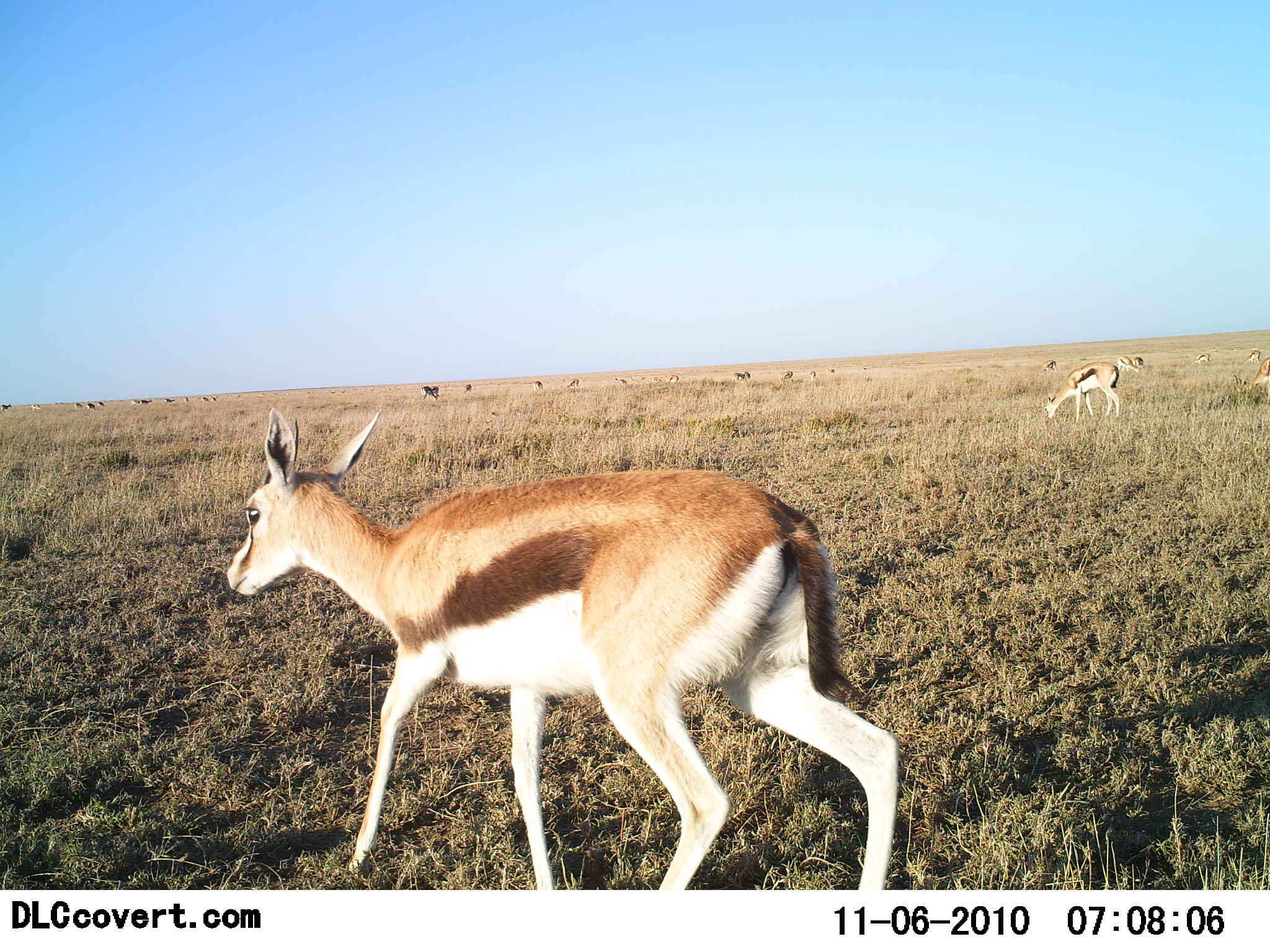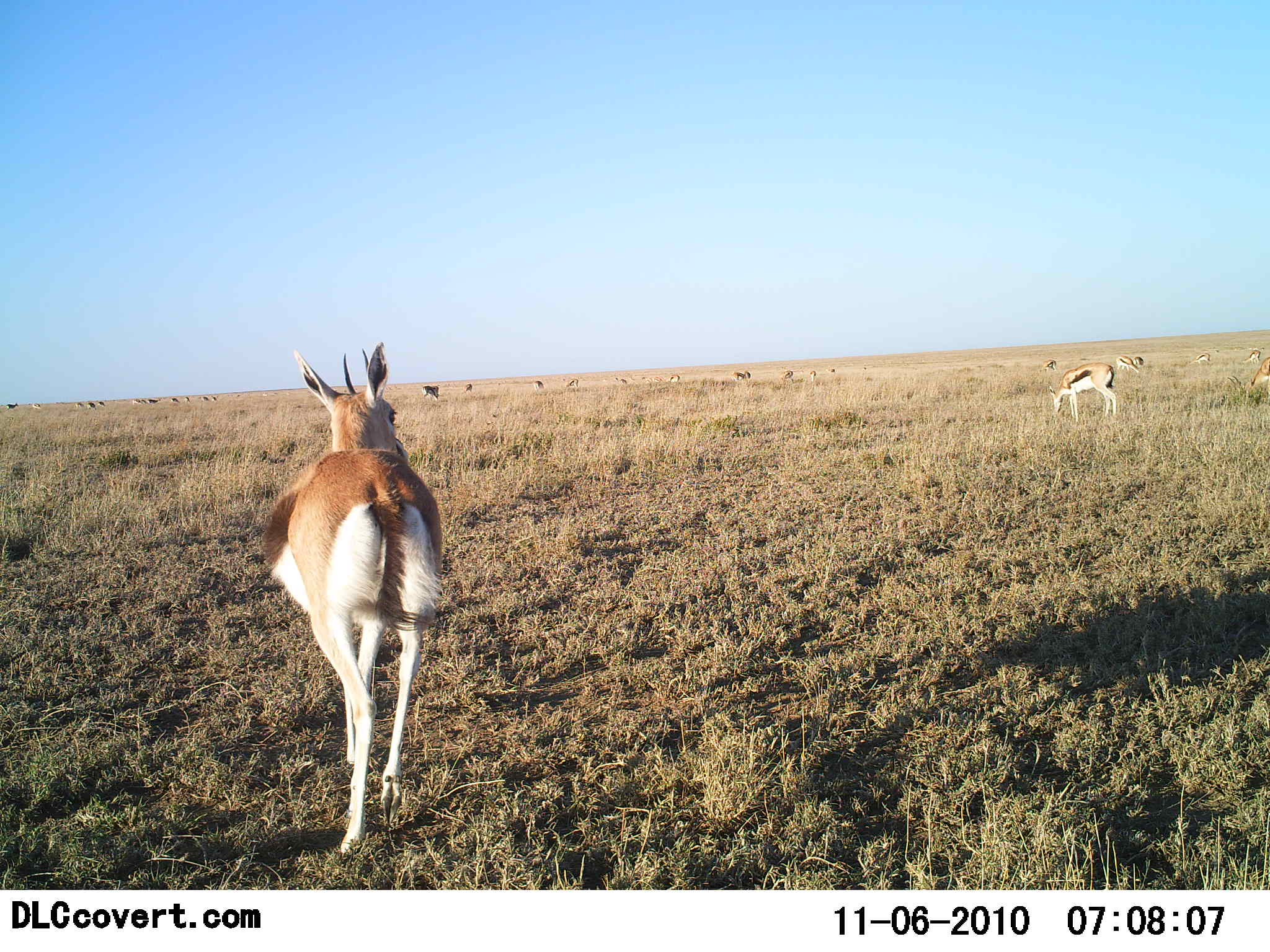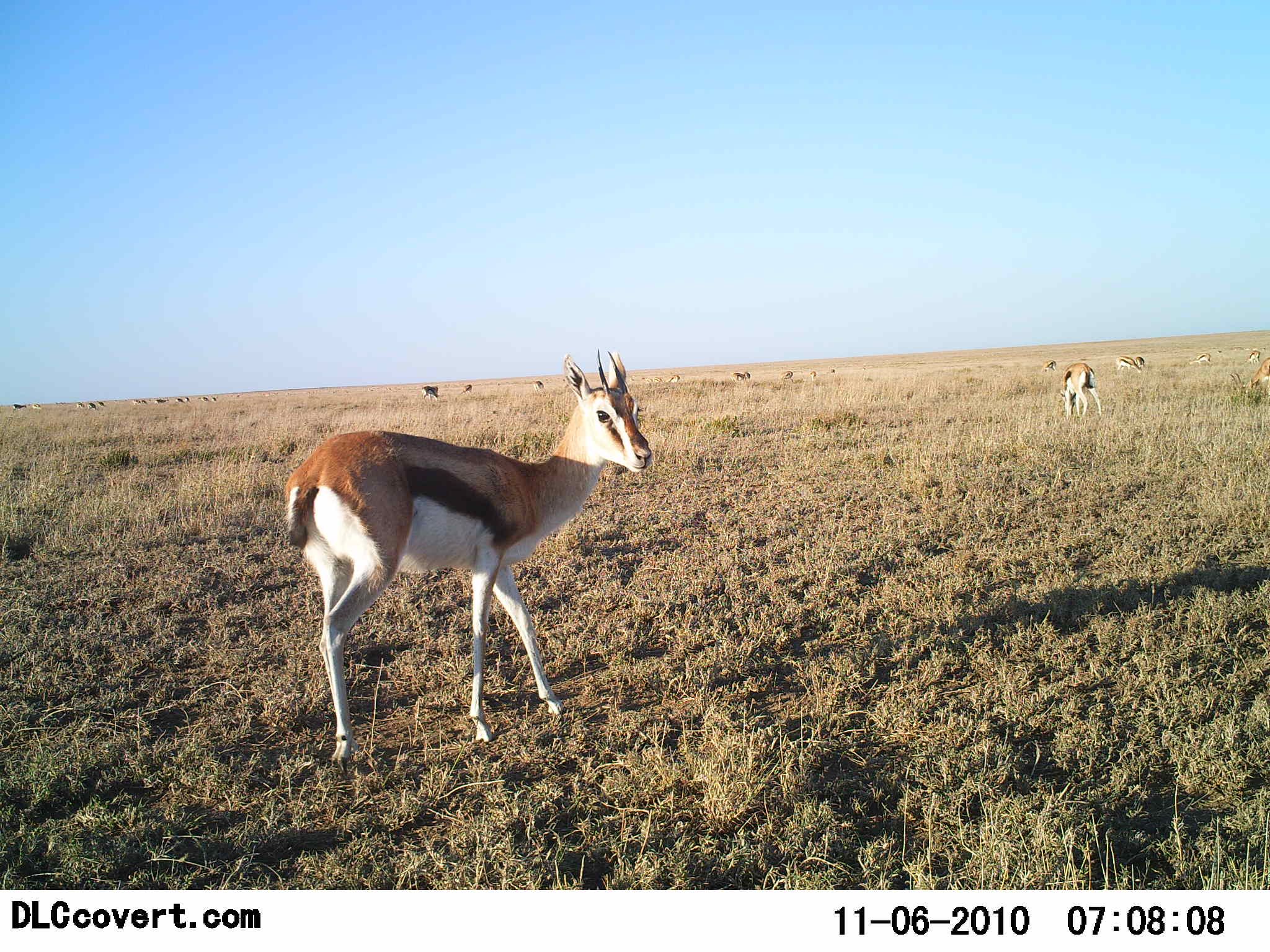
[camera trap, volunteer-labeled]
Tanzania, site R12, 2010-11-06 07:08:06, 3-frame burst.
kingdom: Animalia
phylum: Chordata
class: Mammalia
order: Artiodactyla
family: Bovidae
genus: Eudorcas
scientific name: Eudorcas thomsonii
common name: thomson's gazelle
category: gazellethomsons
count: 11-50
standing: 42%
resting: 0%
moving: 83%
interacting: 0%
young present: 8%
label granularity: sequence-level